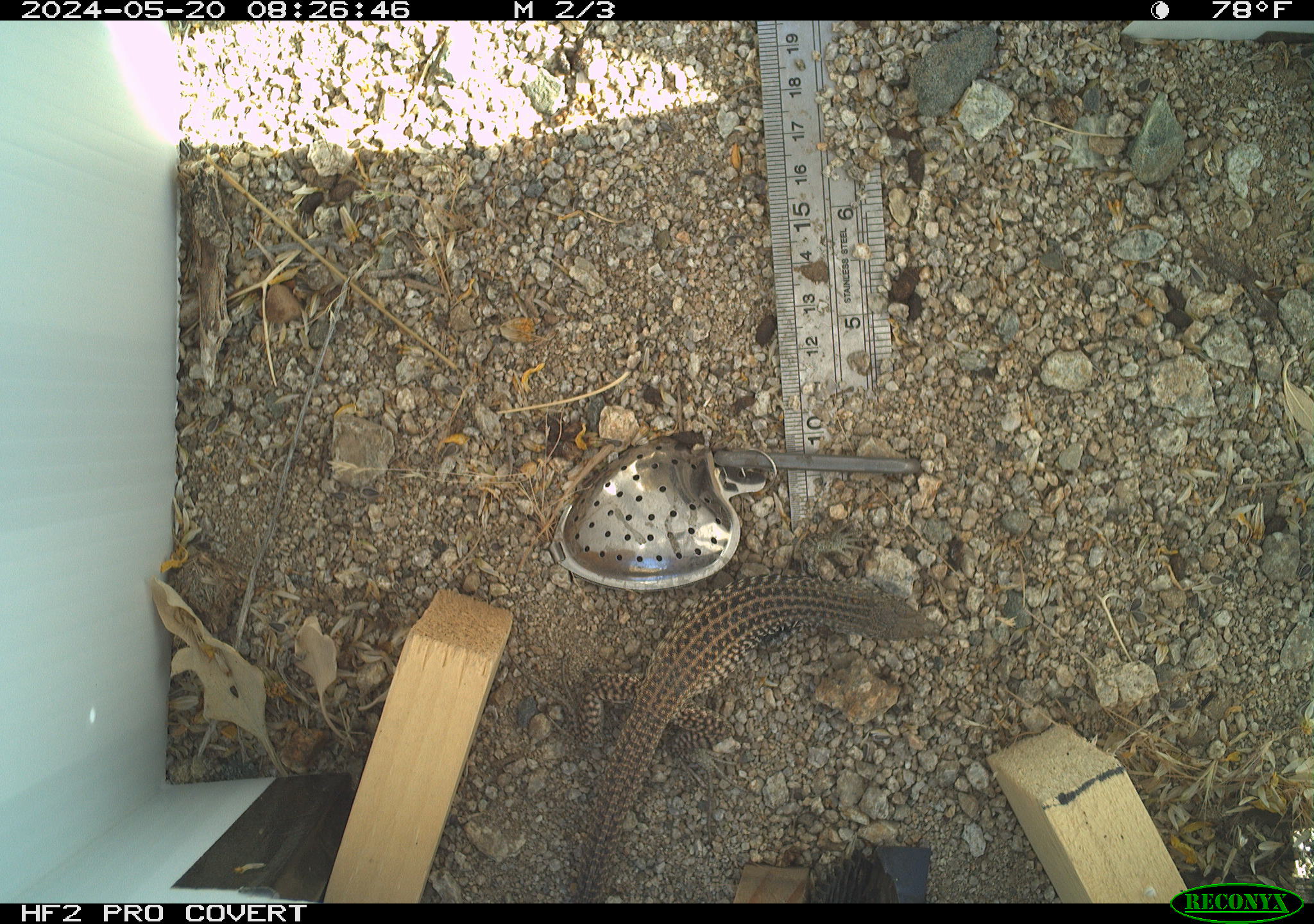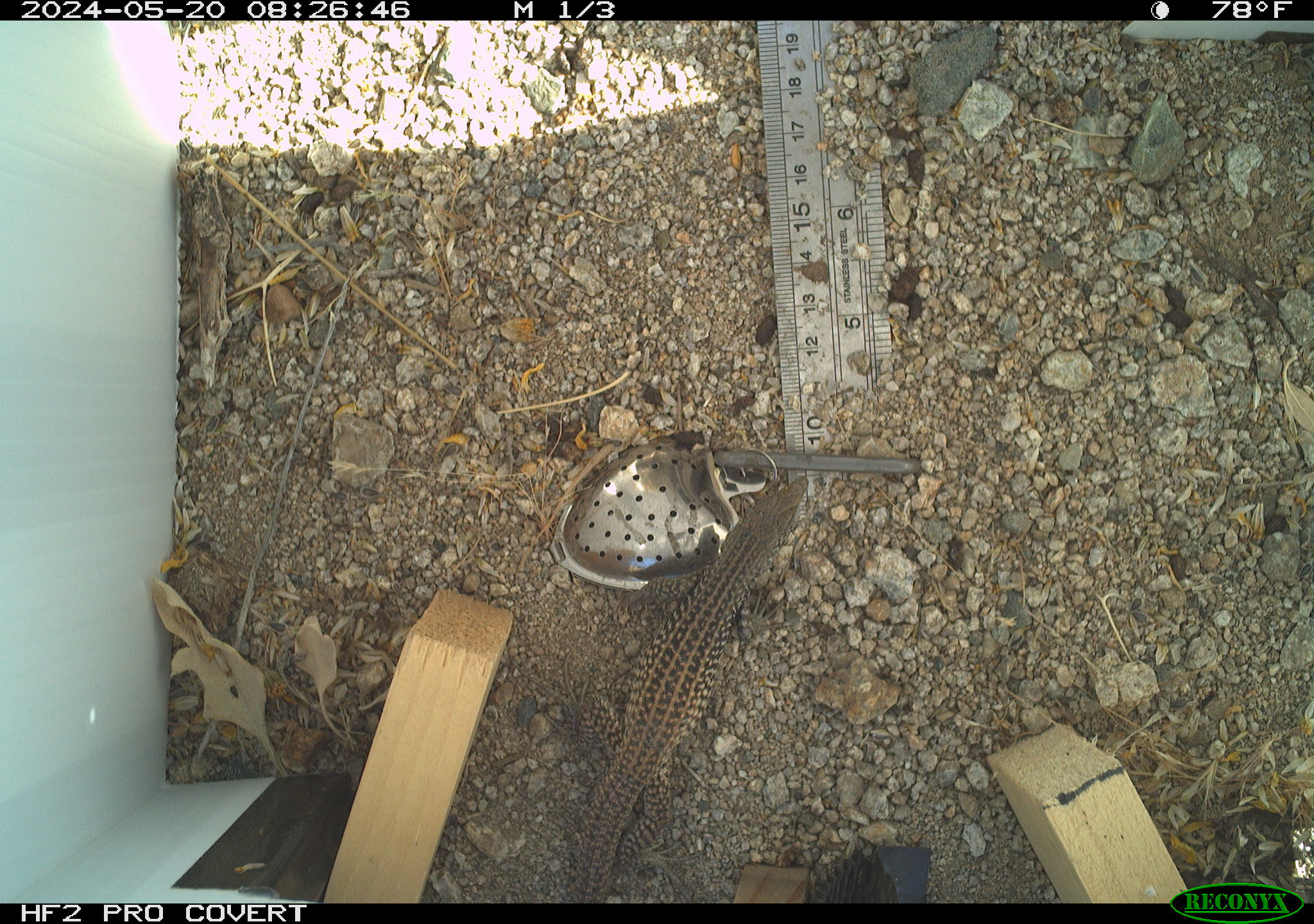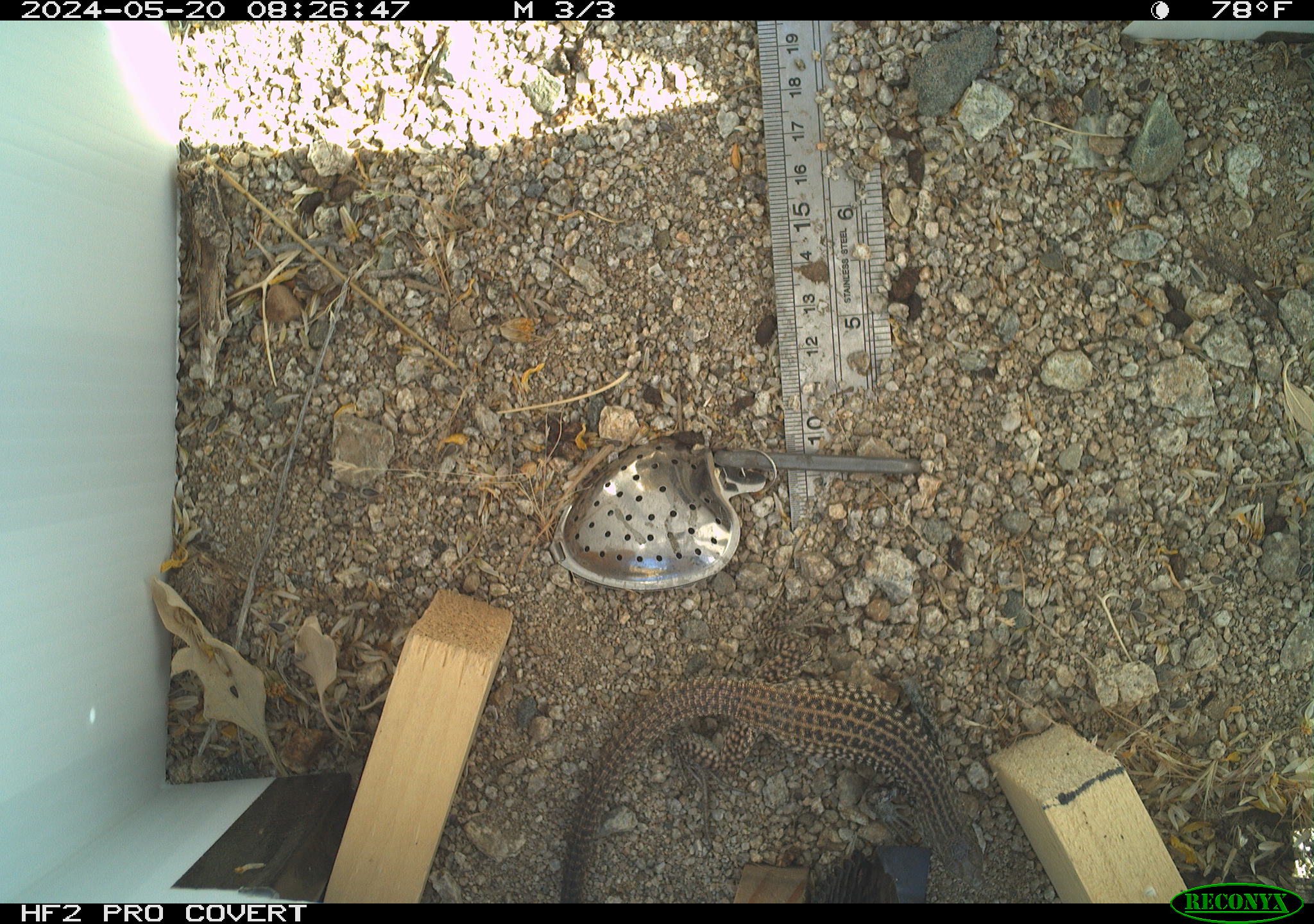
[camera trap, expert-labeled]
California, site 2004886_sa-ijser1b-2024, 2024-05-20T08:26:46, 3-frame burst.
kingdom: Animalia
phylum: Chordata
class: Reptilia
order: Squamata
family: Teiidae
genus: Aspidoscelis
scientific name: Aspidoscelis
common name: whiptail lizards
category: aspidoscelis species